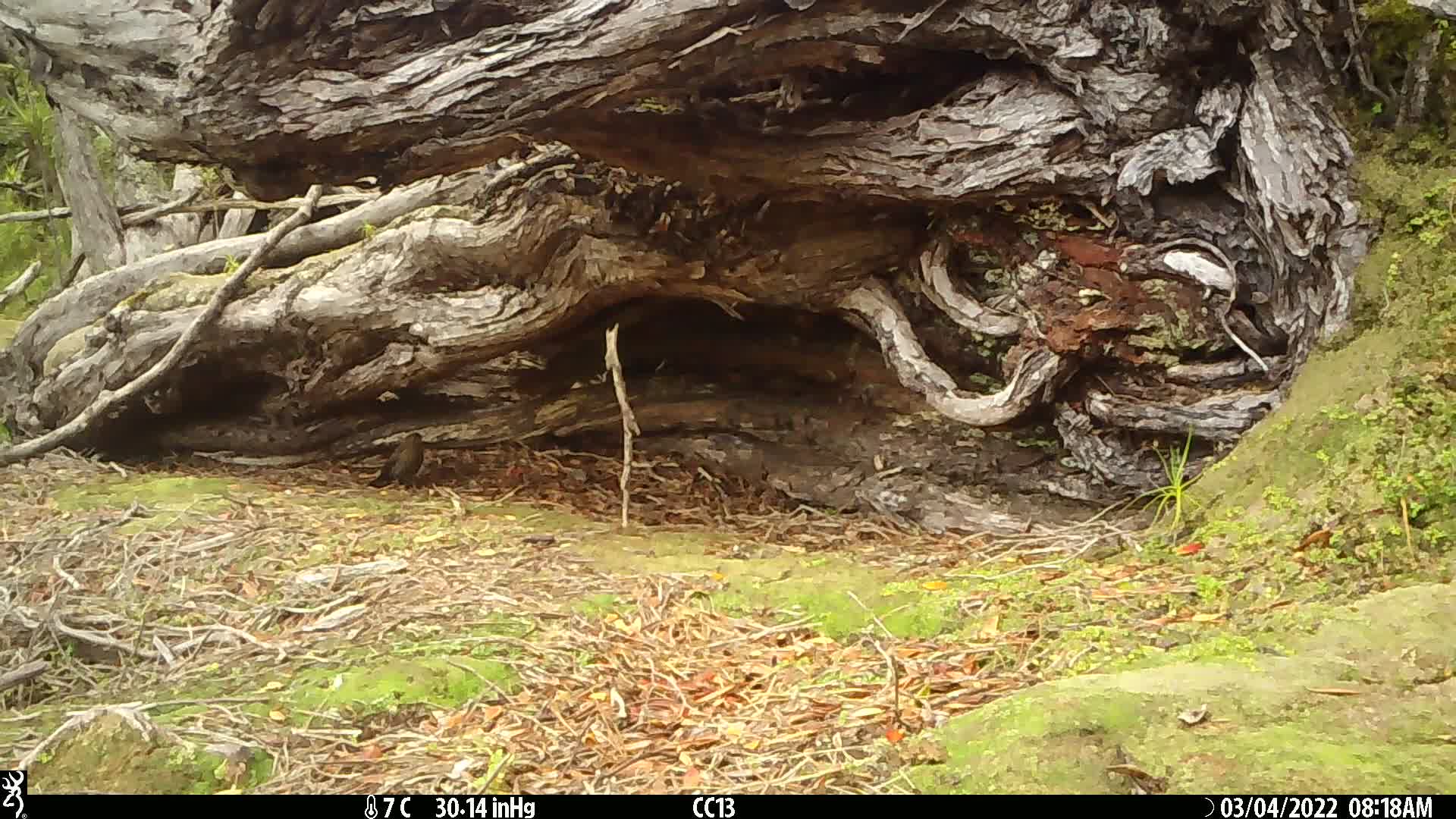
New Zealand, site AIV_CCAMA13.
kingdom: Animalia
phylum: Chordata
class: Aves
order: Passeriformes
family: Turdidae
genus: Turdus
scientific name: Turdus merula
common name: eurasian blackbird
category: blackbird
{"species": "blackbird (eurasian blackbird) (Turdus merula)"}